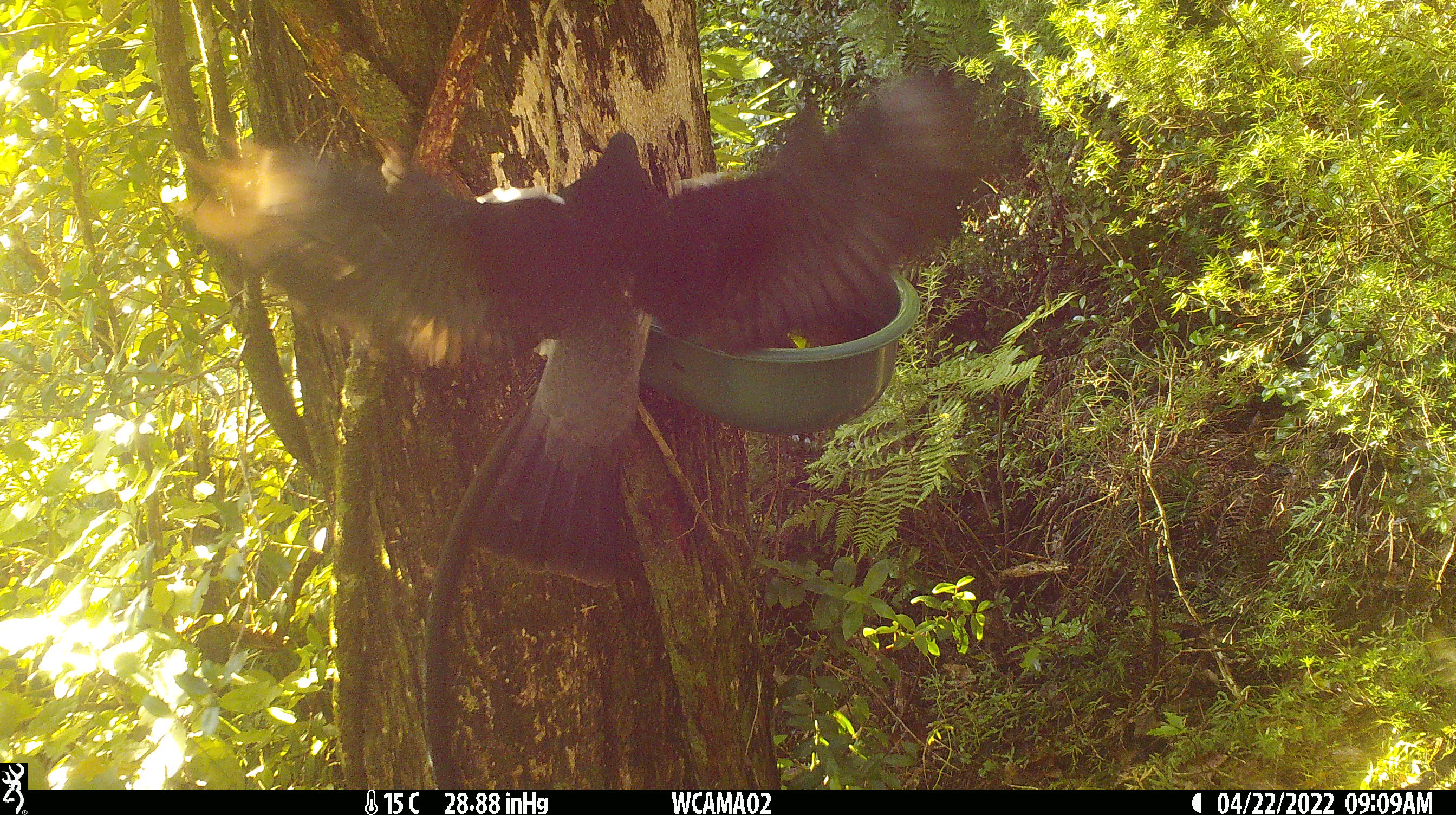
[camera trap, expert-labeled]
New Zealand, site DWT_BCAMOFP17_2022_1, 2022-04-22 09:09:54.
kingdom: Animalia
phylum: Chordata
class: Aves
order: Columbiformes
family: Columbidae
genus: Hemiphaga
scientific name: Hemiphaga novaeseelandiae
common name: new zealand pigeon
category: kereru